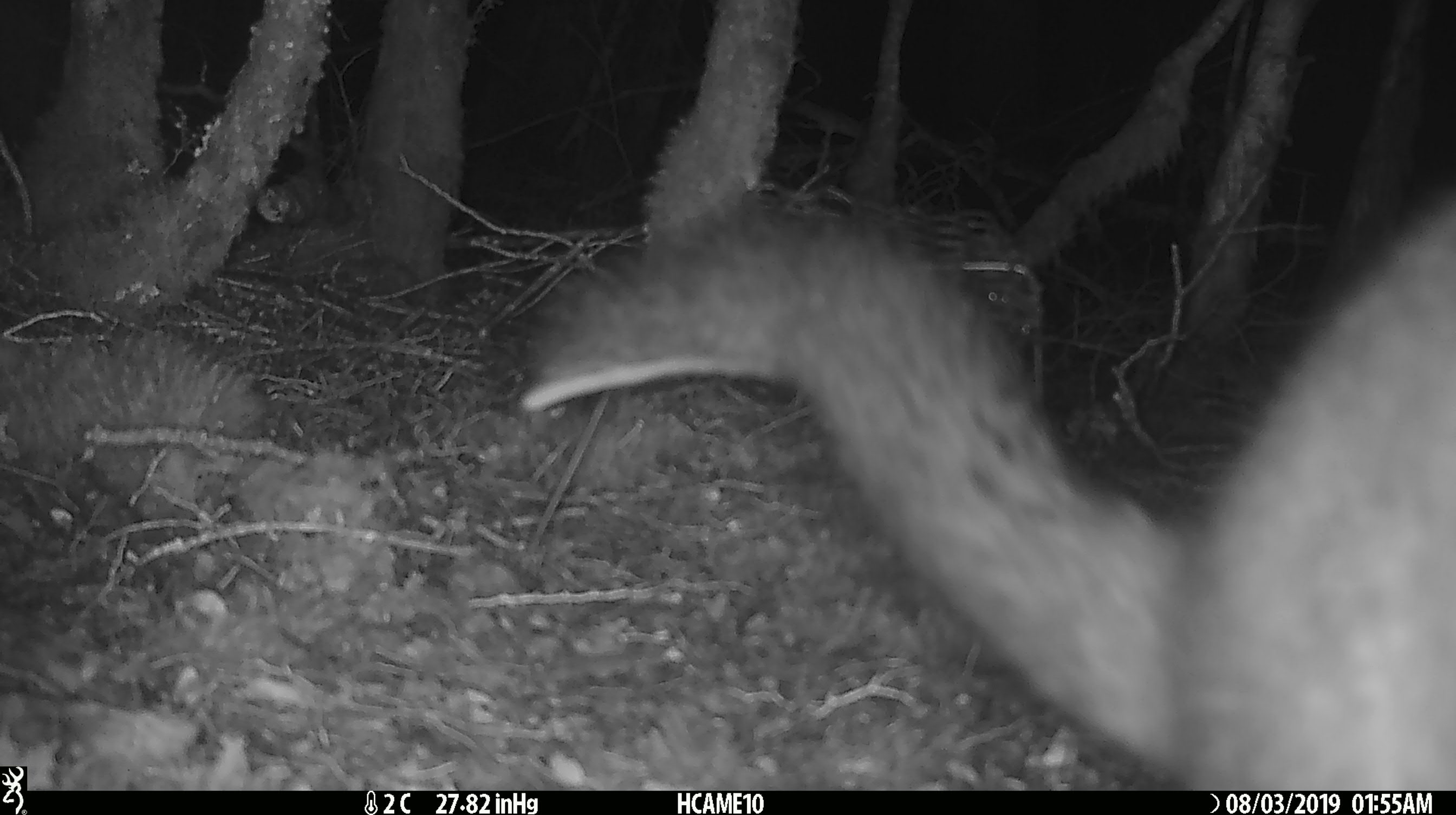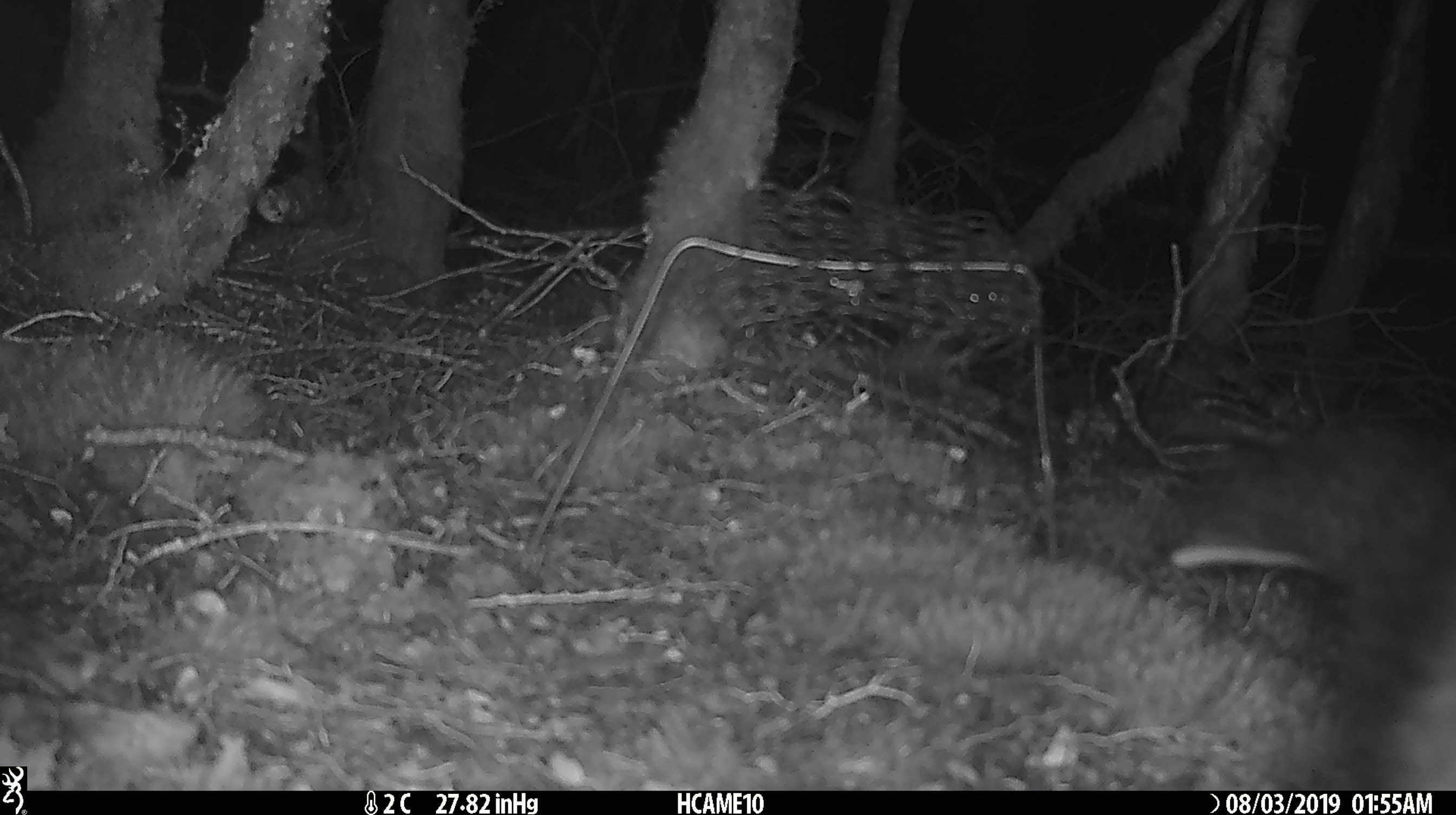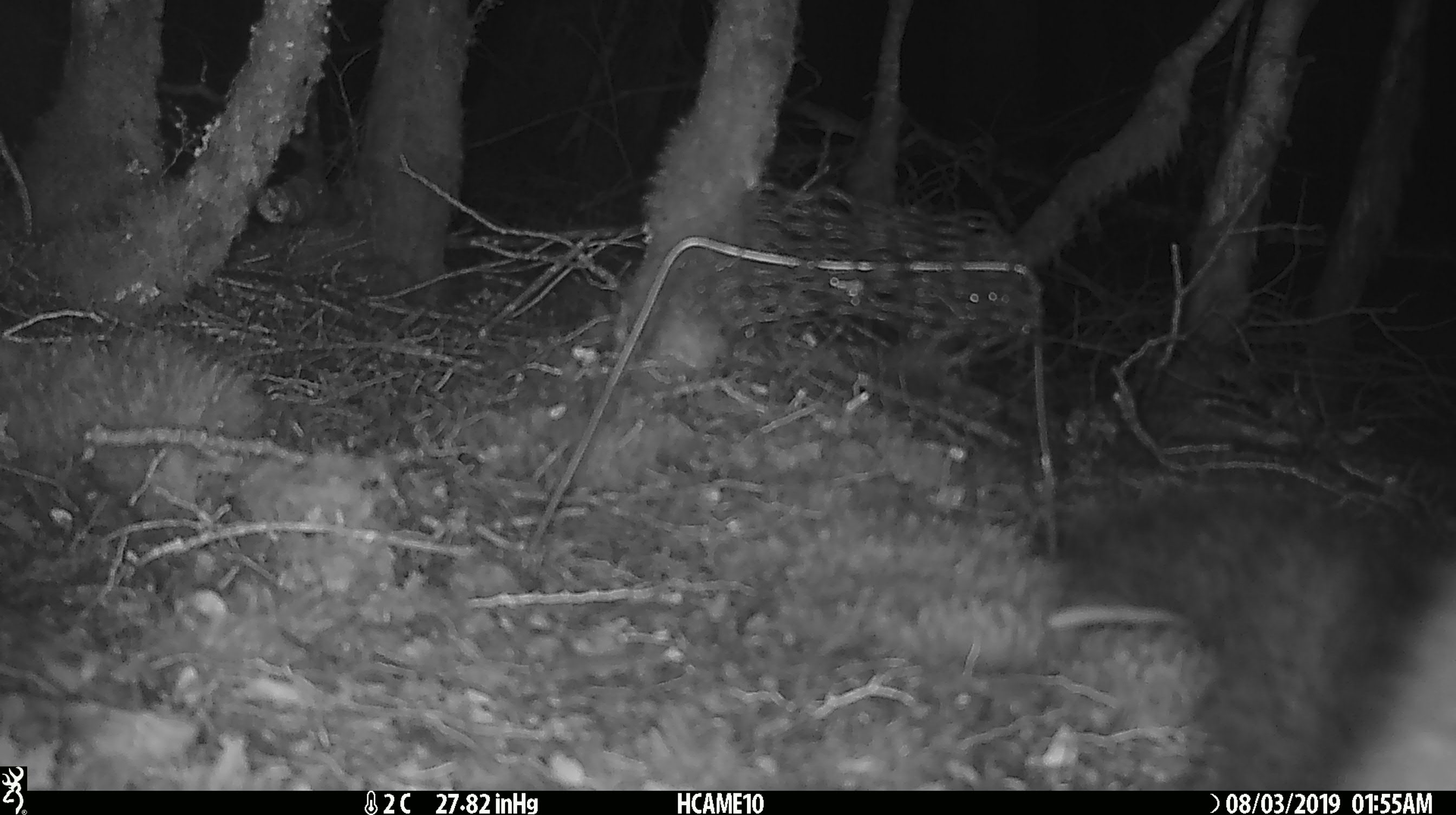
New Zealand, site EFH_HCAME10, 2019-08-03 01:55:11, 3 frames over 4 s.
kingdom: Animalia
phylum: Chordata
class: Mammalia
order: Diprotodontia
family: Phalangeridae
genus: Trichosurus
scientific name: Trichosurus vulpecula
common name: common brushtail possum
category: possum